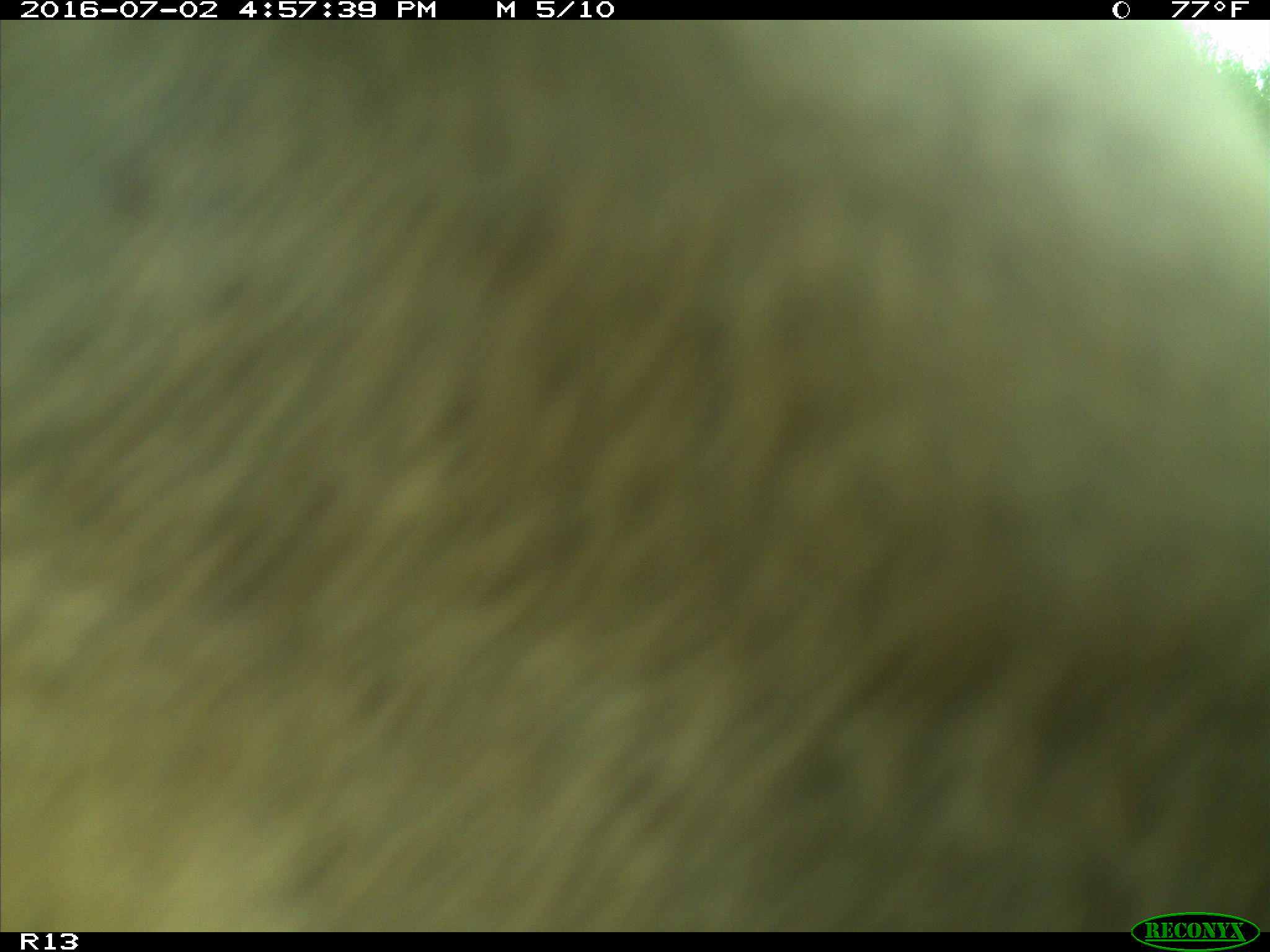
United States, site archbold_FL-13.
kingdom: Animalia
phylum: Chordata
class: Mammalia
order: Artiodactyla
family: Bovidae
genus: Bos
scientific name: Bos taurus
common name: domestic cow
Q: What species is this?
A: Bos taurus (domestic cow).